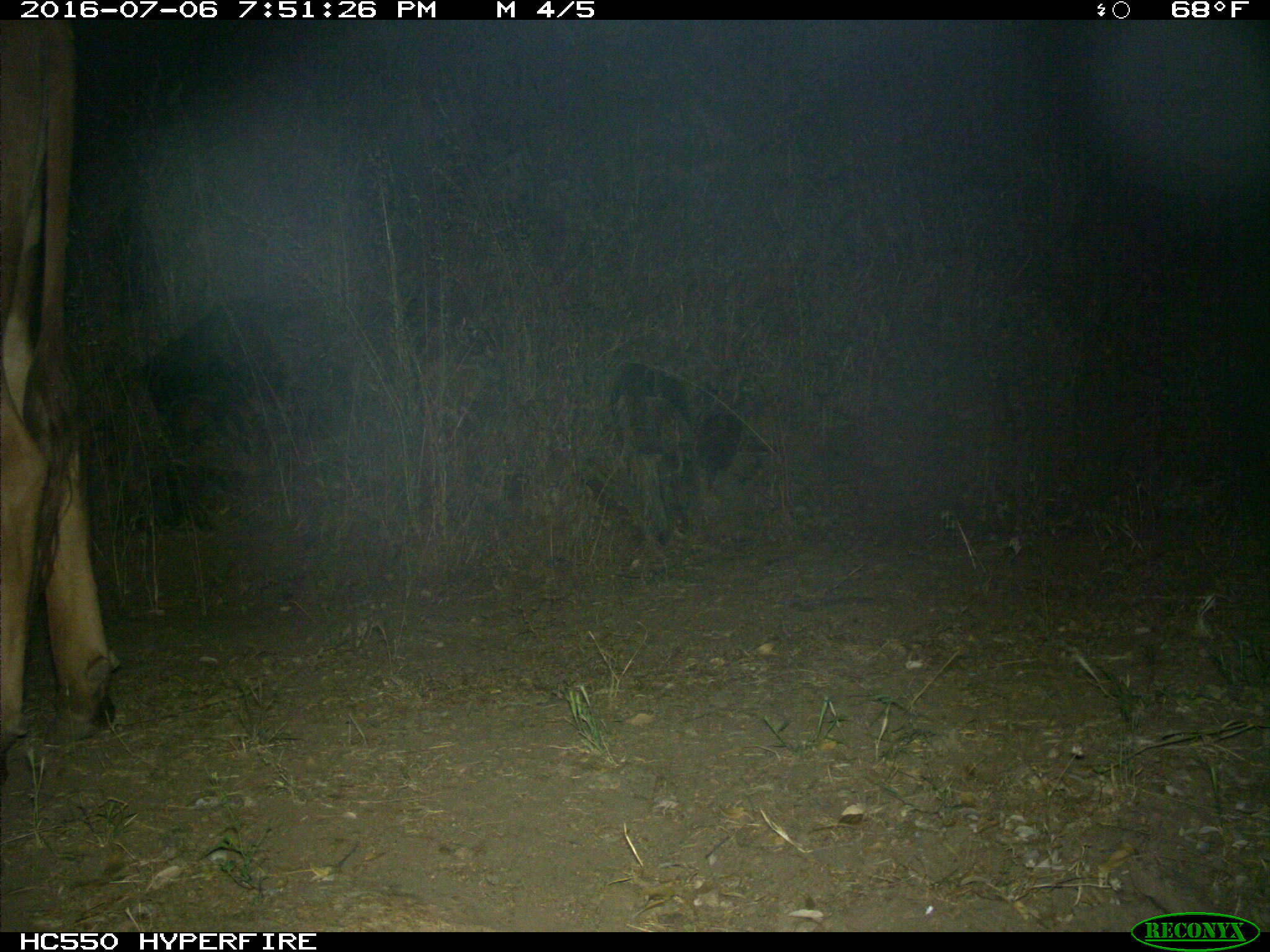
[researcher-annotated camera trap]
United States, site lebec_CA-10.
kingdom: Animalia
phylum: Chordata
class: Mammalia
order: Artiodactyla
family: Bovidae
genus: Bos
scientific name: Bos taurus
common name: domestic cow